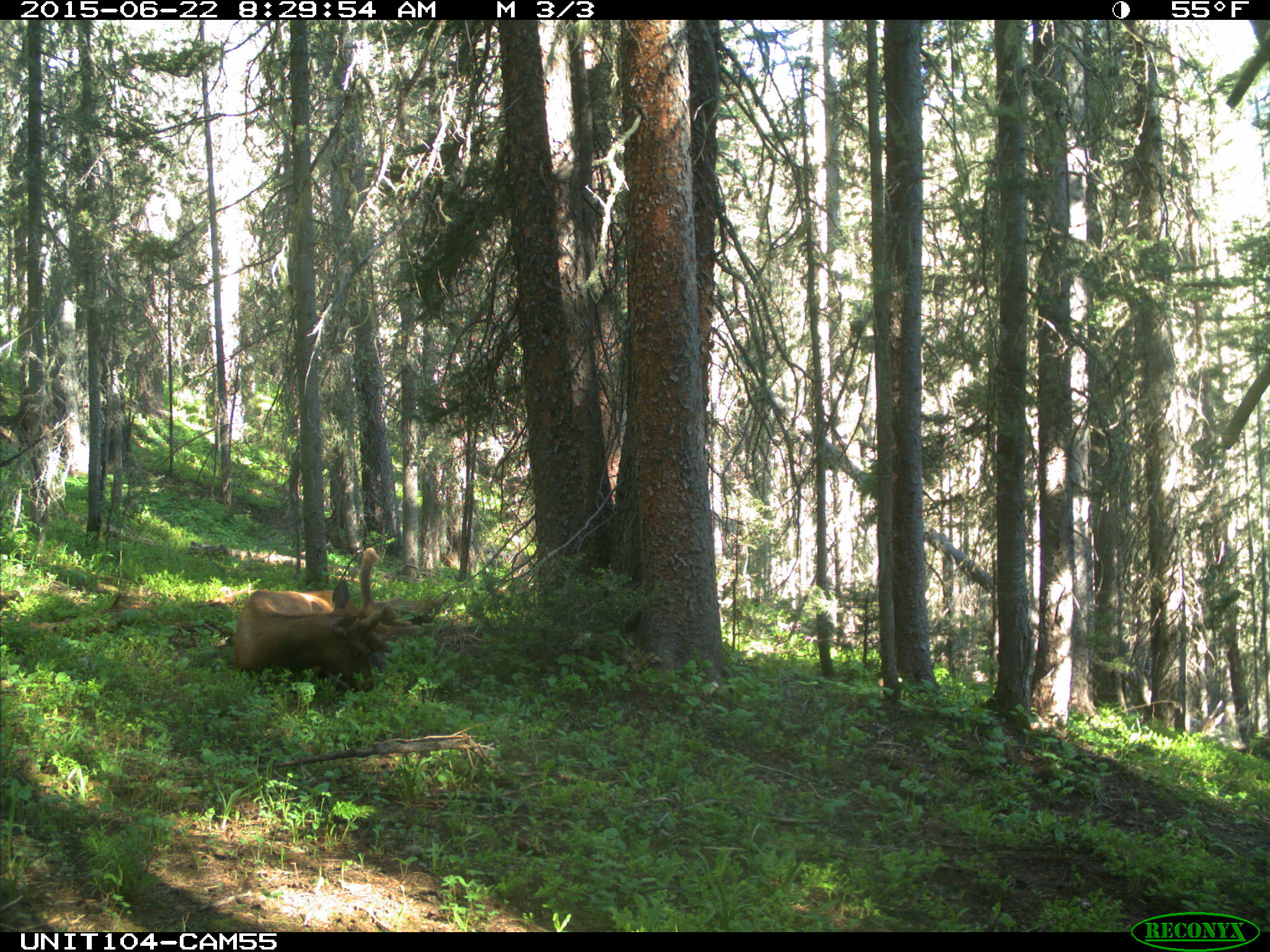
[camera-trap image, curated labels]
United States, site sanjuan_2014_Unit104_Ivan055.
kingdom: Animalia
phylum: Chordata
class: Mammalia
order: Artiodactyla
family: Cervidae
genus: Cervus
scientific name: Cervus elaphus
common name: red deer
Cervus elaphus (red deer).